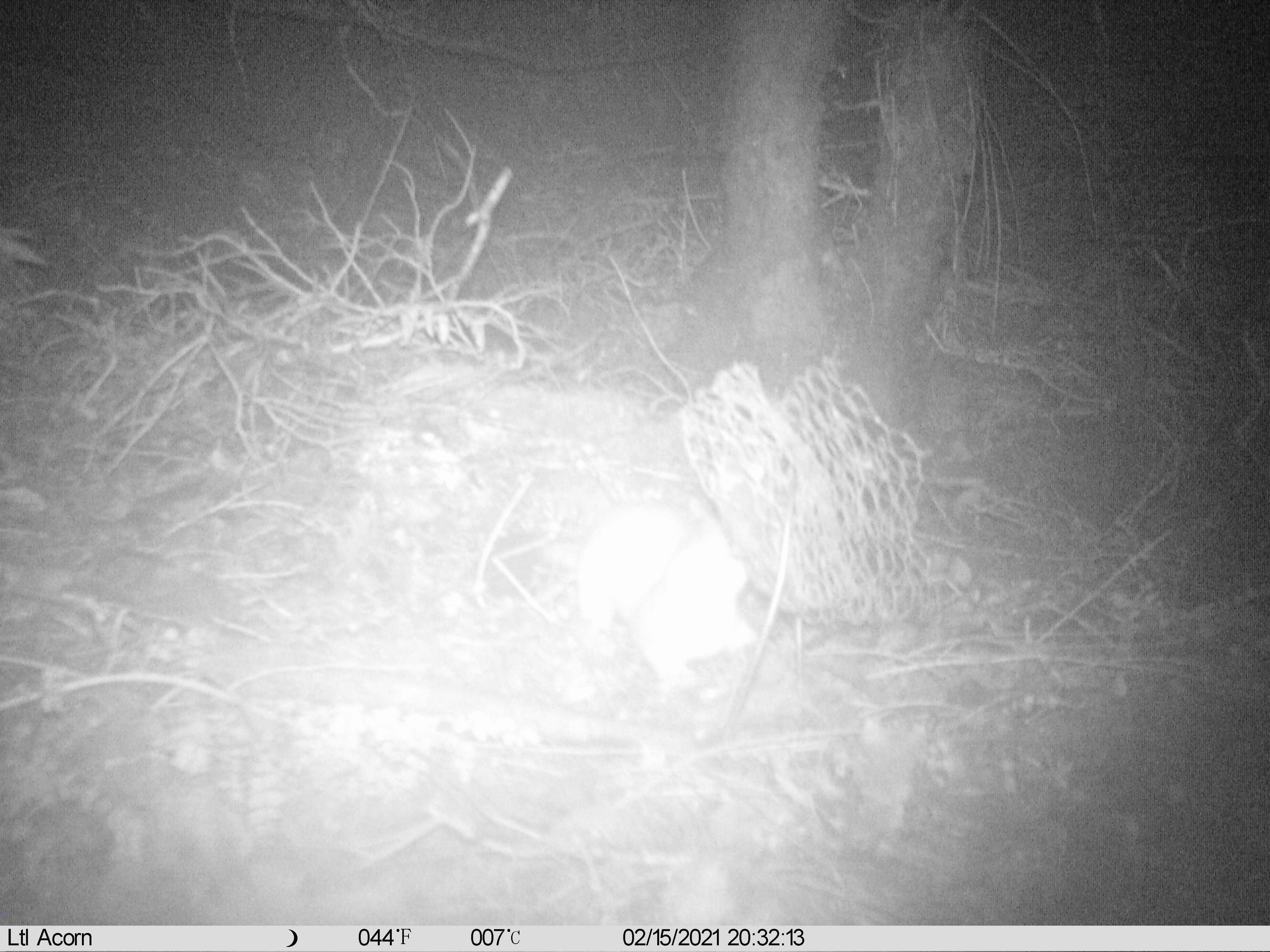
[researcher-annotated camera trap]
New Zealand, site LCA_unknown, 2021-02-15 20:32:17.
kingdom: Animalia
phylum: Chordata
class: Mammalia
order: Carnivora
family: Mustelidae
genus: Mustela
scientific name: Mustela erminea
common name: stoat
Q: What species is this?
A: Stoat (Mustela erminea).